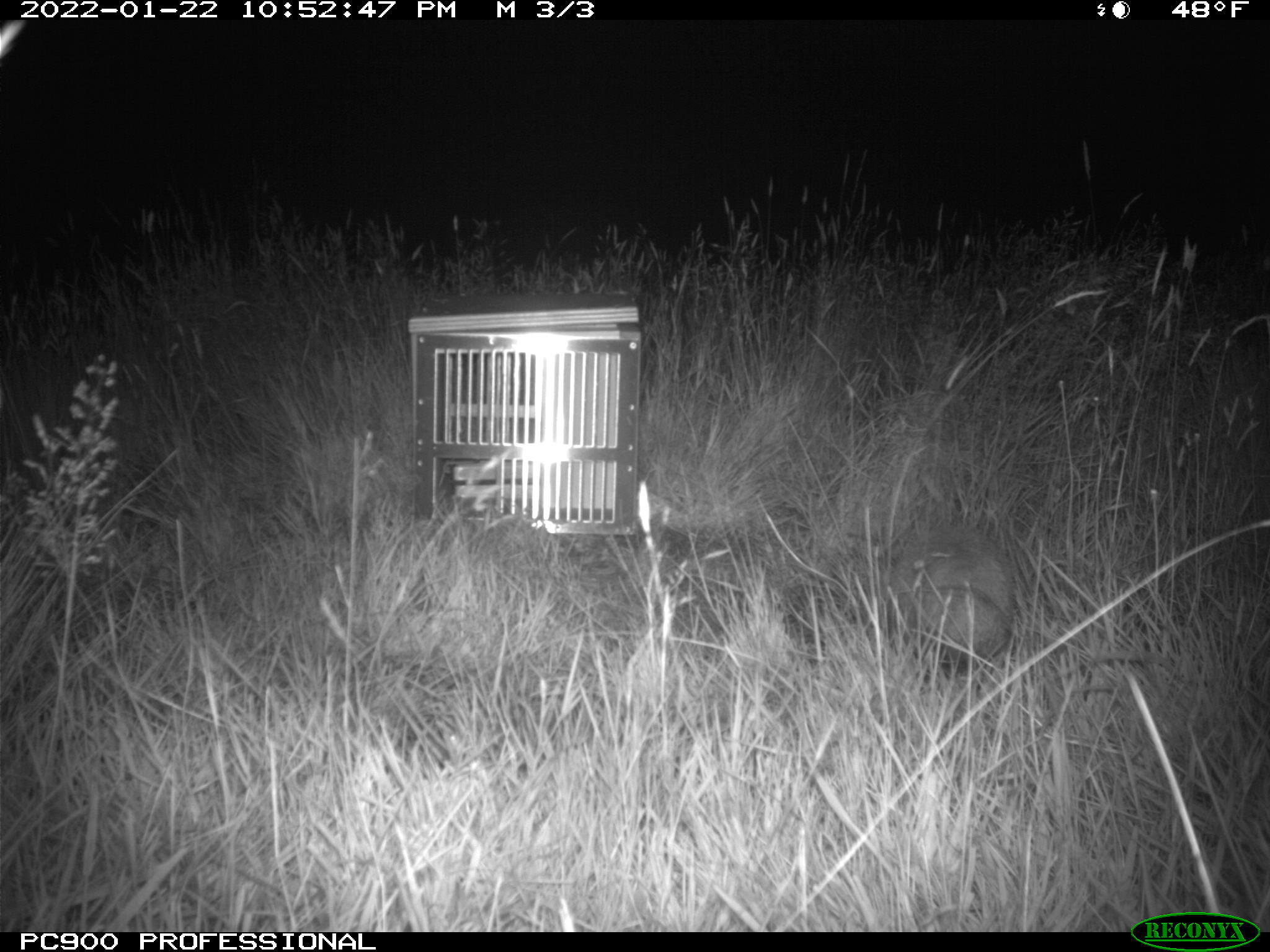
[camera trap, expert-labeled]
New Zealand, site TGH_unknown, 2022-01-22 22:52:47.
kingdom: Animalia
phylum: Chordata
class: Mammalia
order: Eulipotyphla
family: Erinaceidae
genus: Erinaceus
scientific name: Erinaceus europaeus europaeus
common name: european hedgehog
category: hedgehog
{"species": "hedgehog (european hedgehog) (Erinaceus europaeus europaeus)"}